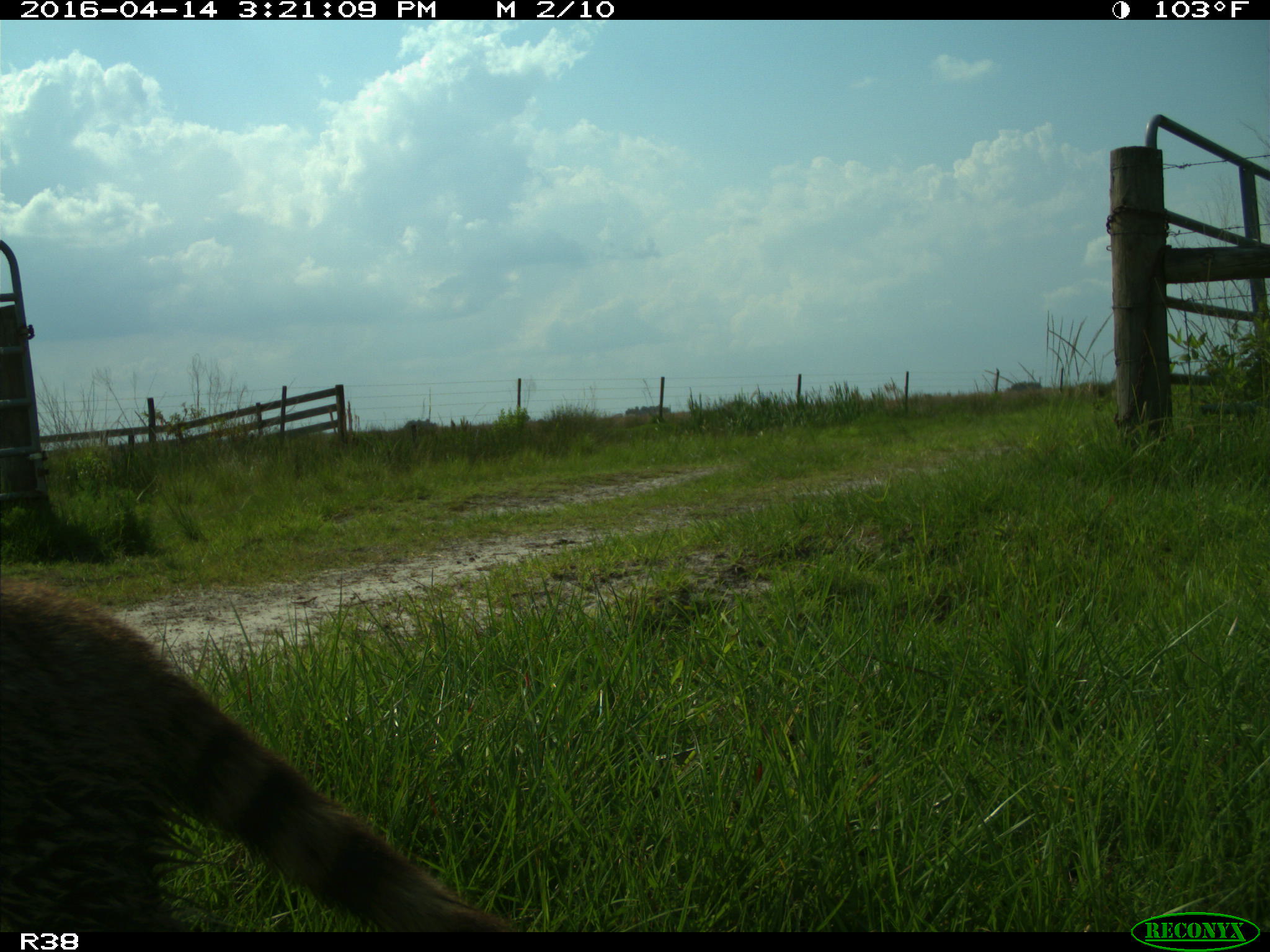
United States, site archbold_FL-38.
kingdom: Animalia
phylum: Chordata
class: Mammalia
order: Carnivora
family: Procyonidae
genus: Procyon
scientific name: Procyon lotor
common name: common raccoon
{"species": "Procyon lotor (common raccoon)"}